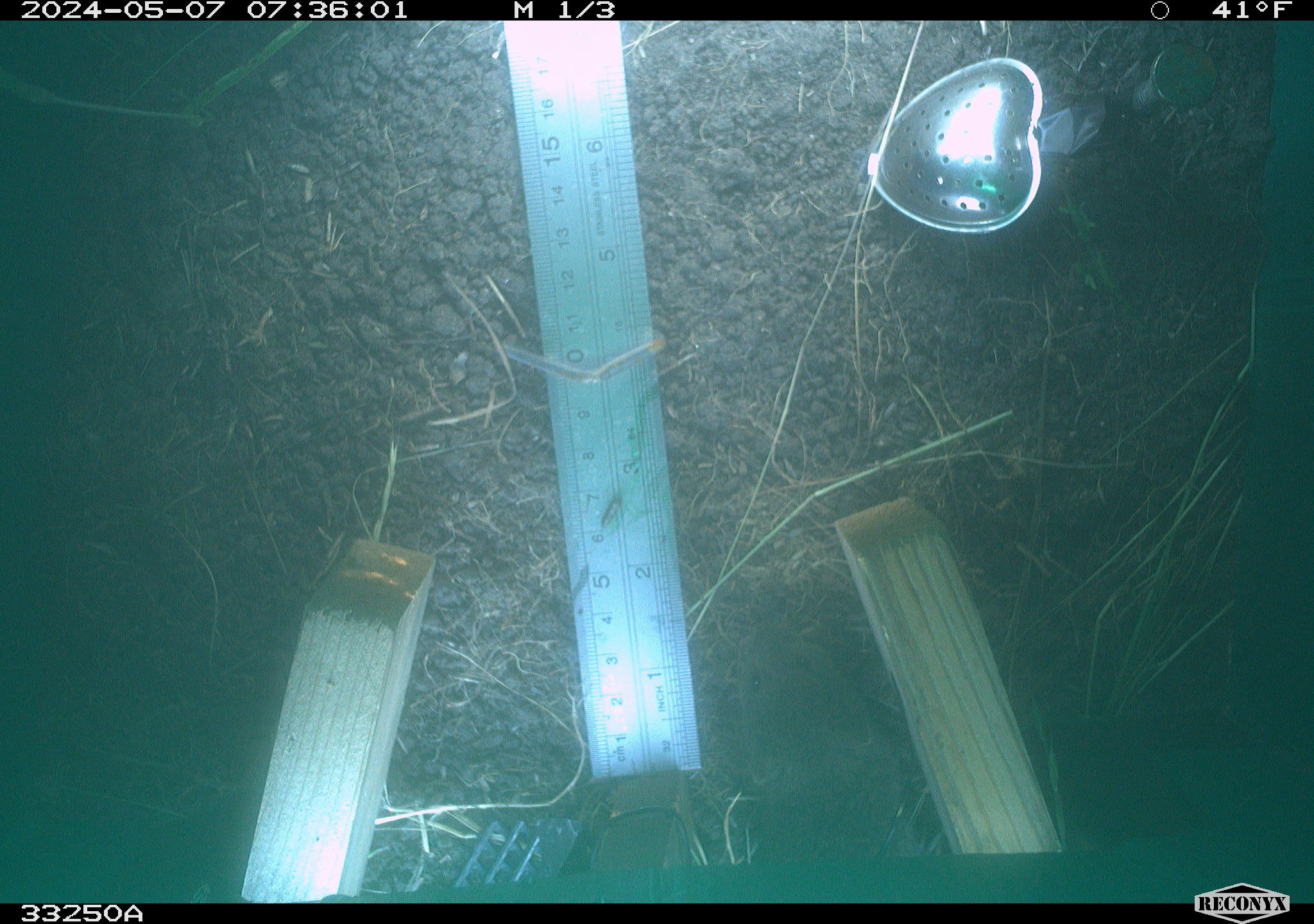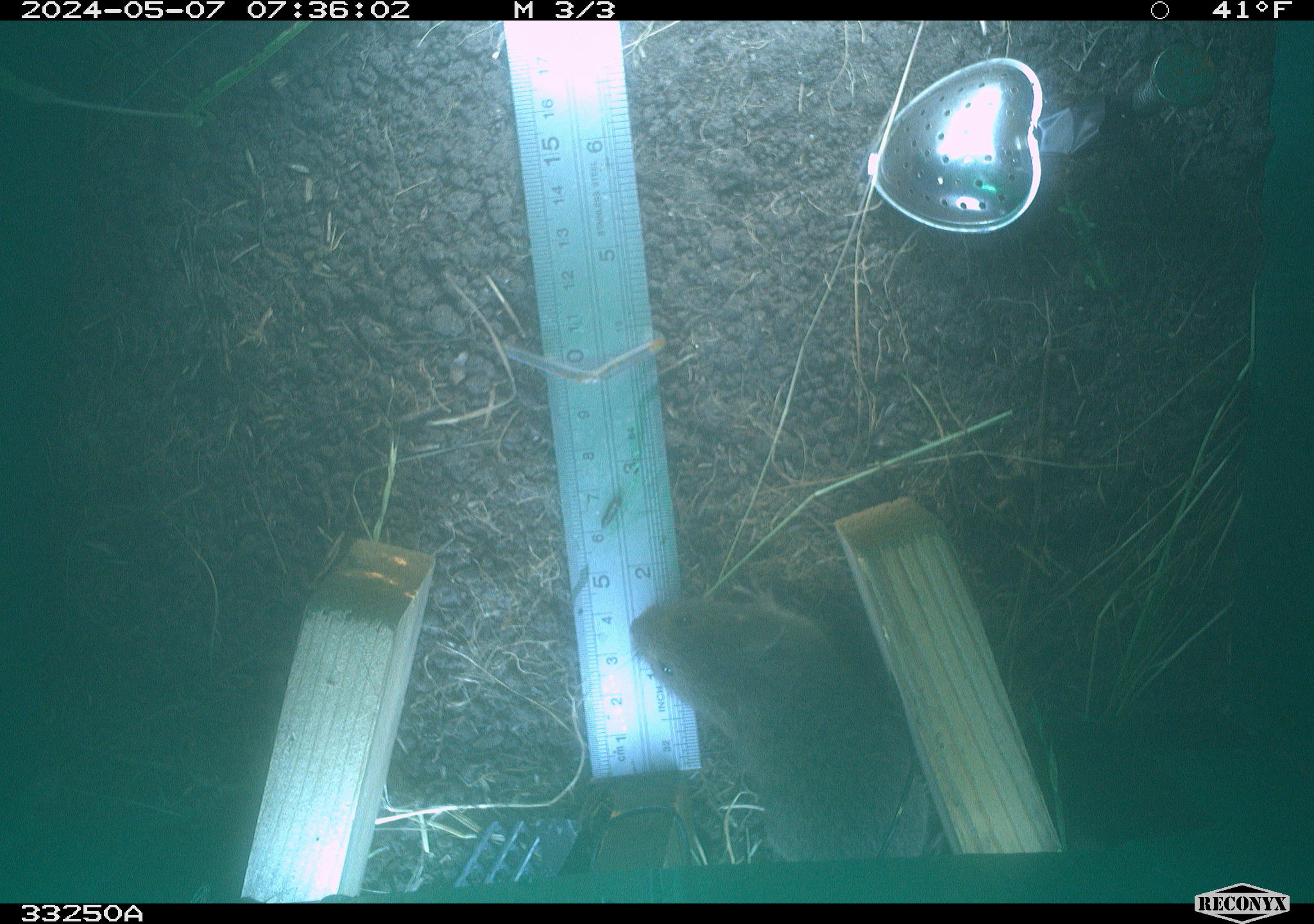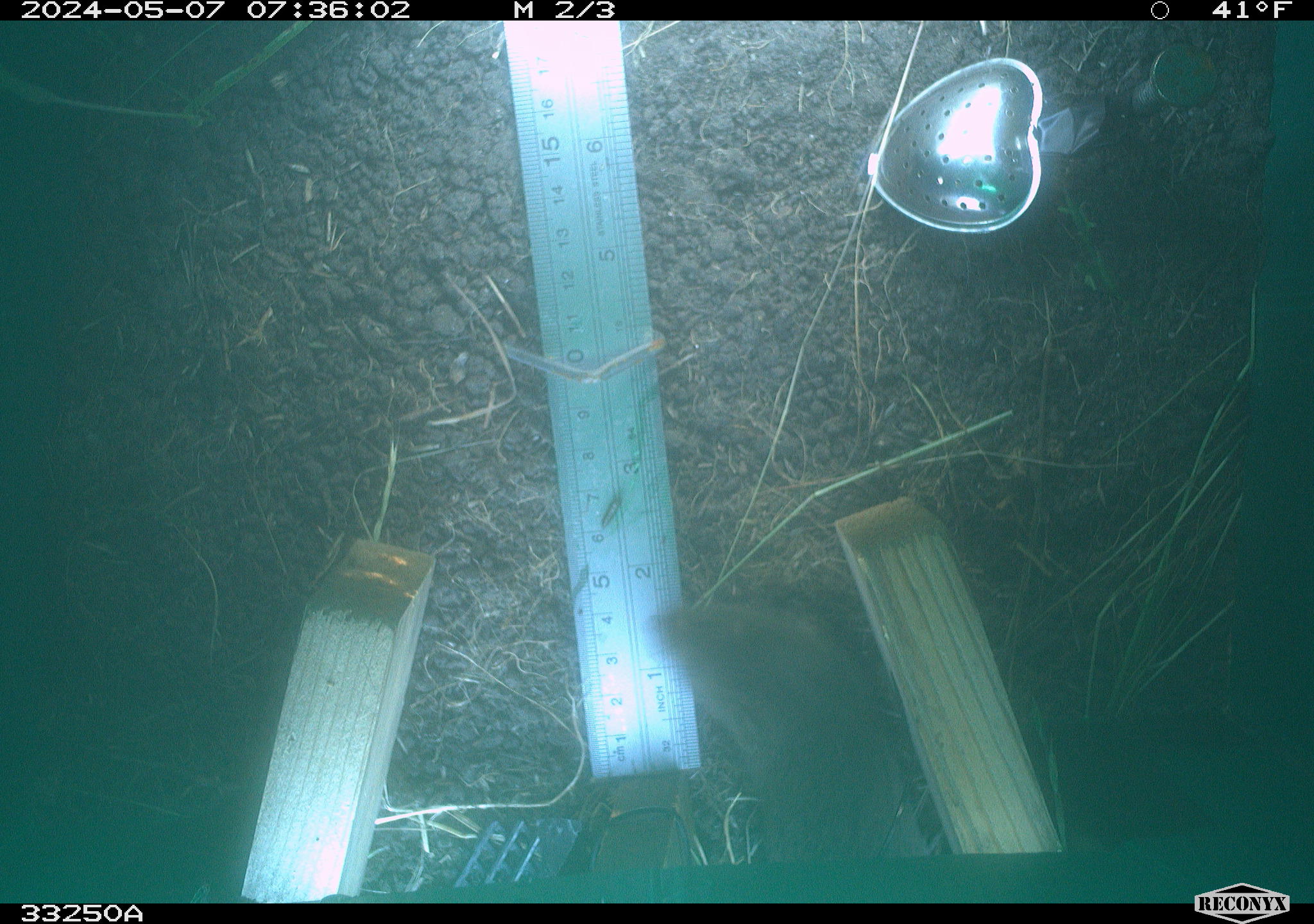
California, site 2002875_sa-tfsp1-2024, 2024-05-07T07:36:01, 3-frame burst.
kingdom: Animalia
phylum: Chordata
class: Mammalia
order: Rodentia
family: Cricetidae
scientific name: Arvicolinae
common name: voles, lemmings, and muskrats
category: arvicolinae subfamily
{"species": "arvicolinae subfamily (voles, lemmings, and muskrats) (Arvicolinae)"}